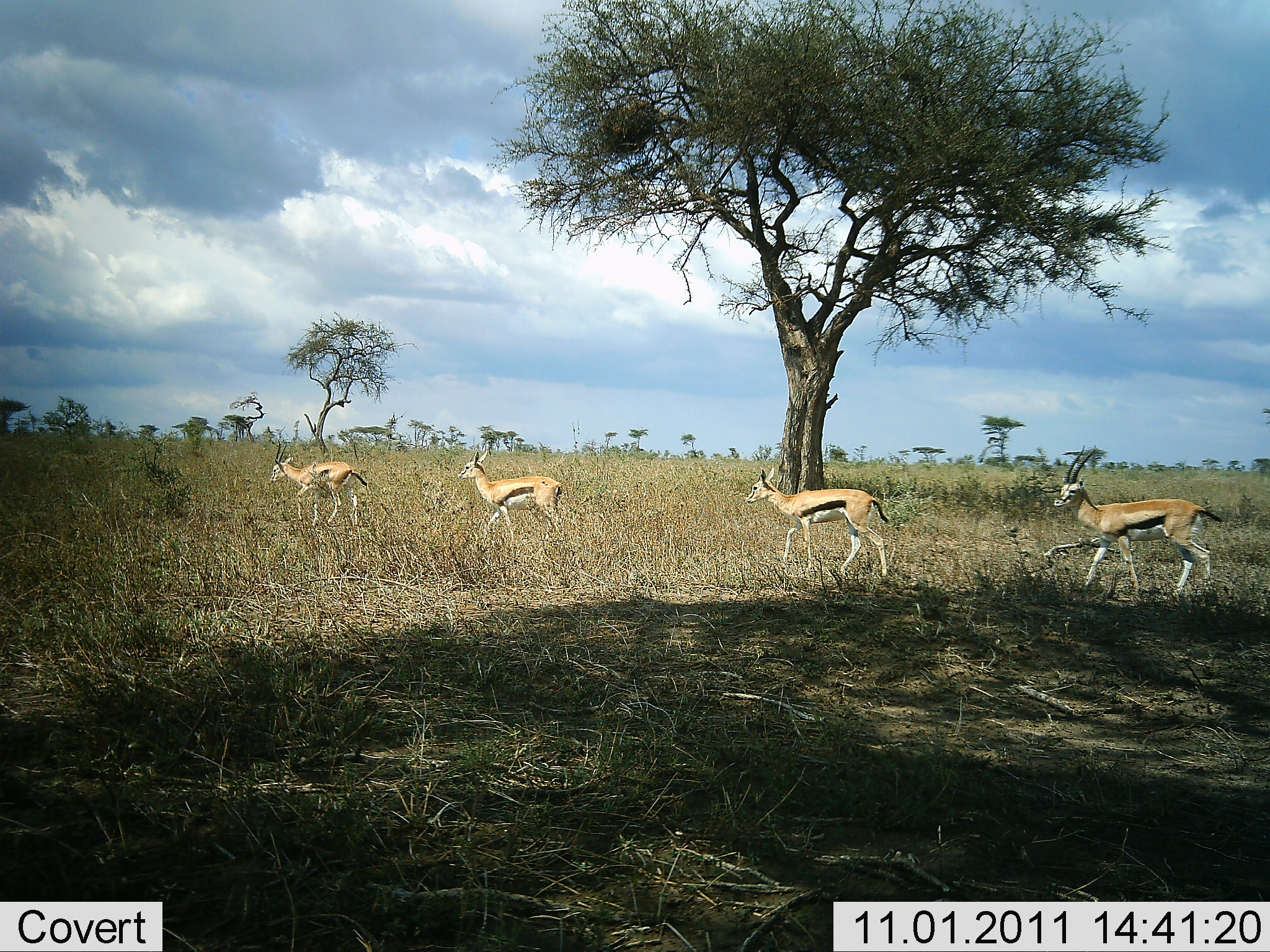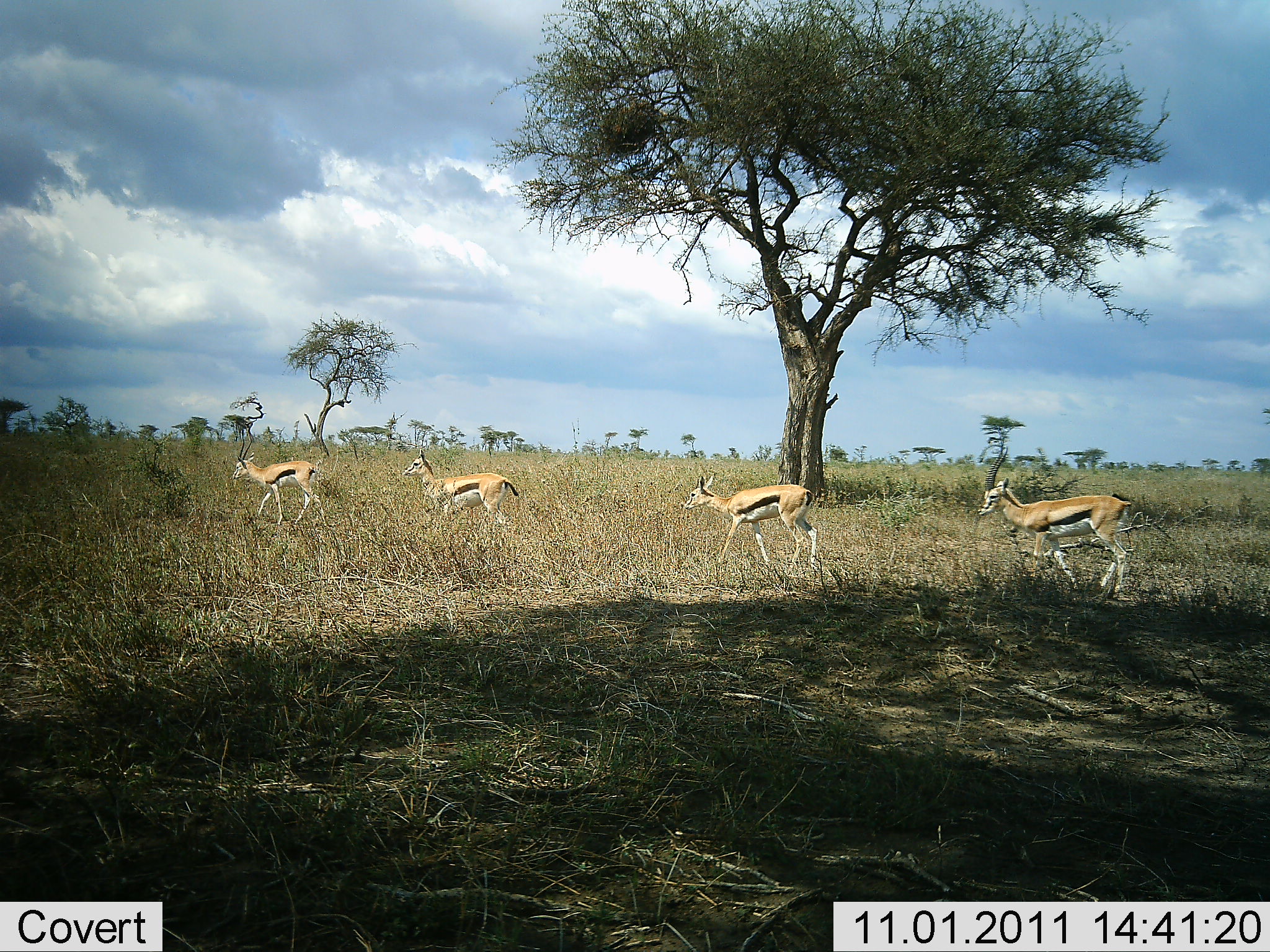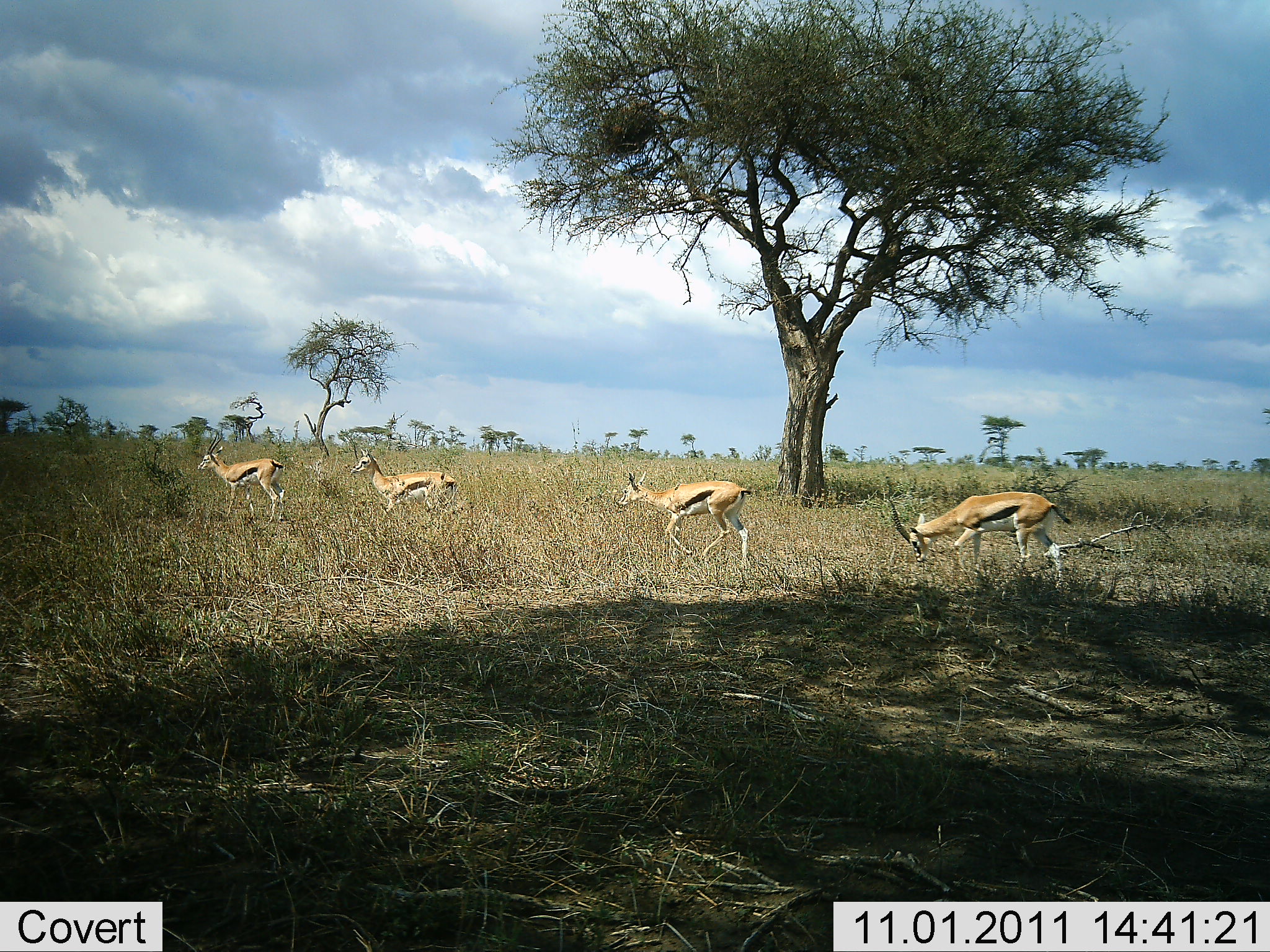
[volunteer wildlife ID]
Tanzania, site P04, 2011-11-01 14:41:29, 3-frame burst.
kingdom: Animalia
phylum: Chordata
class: Mammalia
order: Artiodactyla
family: Bovidae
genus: Eudorcas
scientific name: Eudorcas thomsonii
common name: thomson's gazelle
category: gazellethomsons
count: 4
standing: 0%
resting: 0%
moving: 100%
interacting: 0%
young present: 14%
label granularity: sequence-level